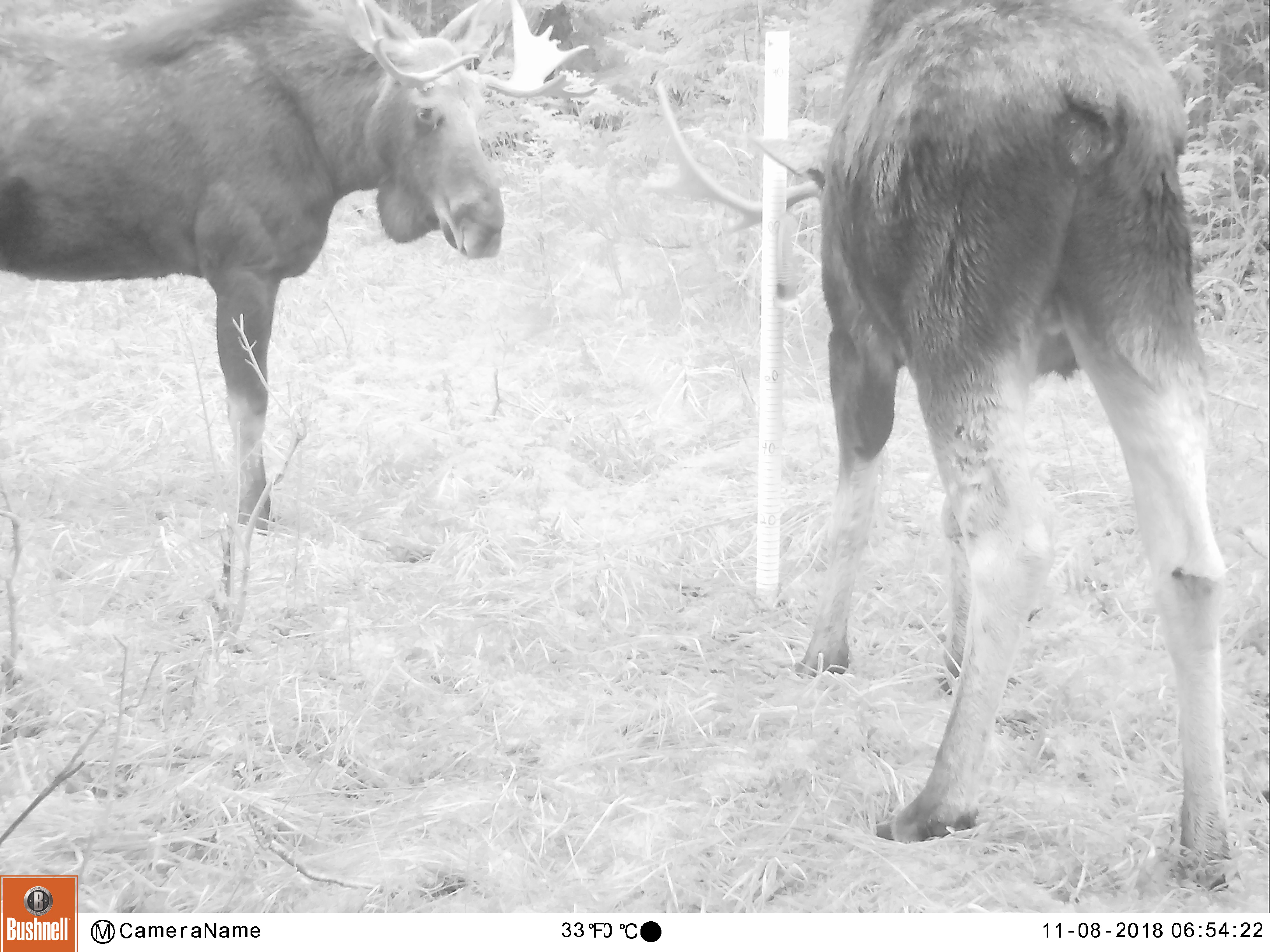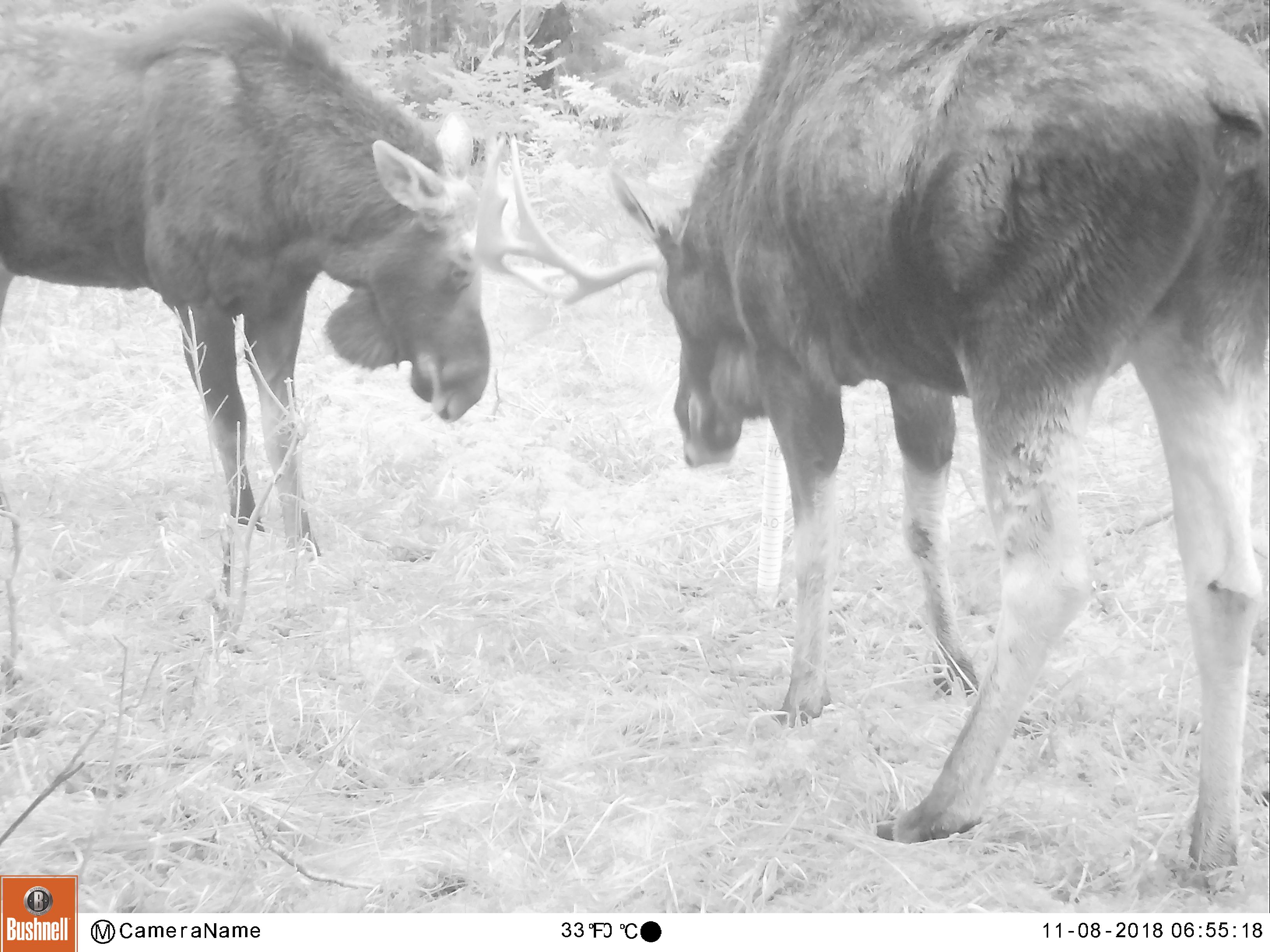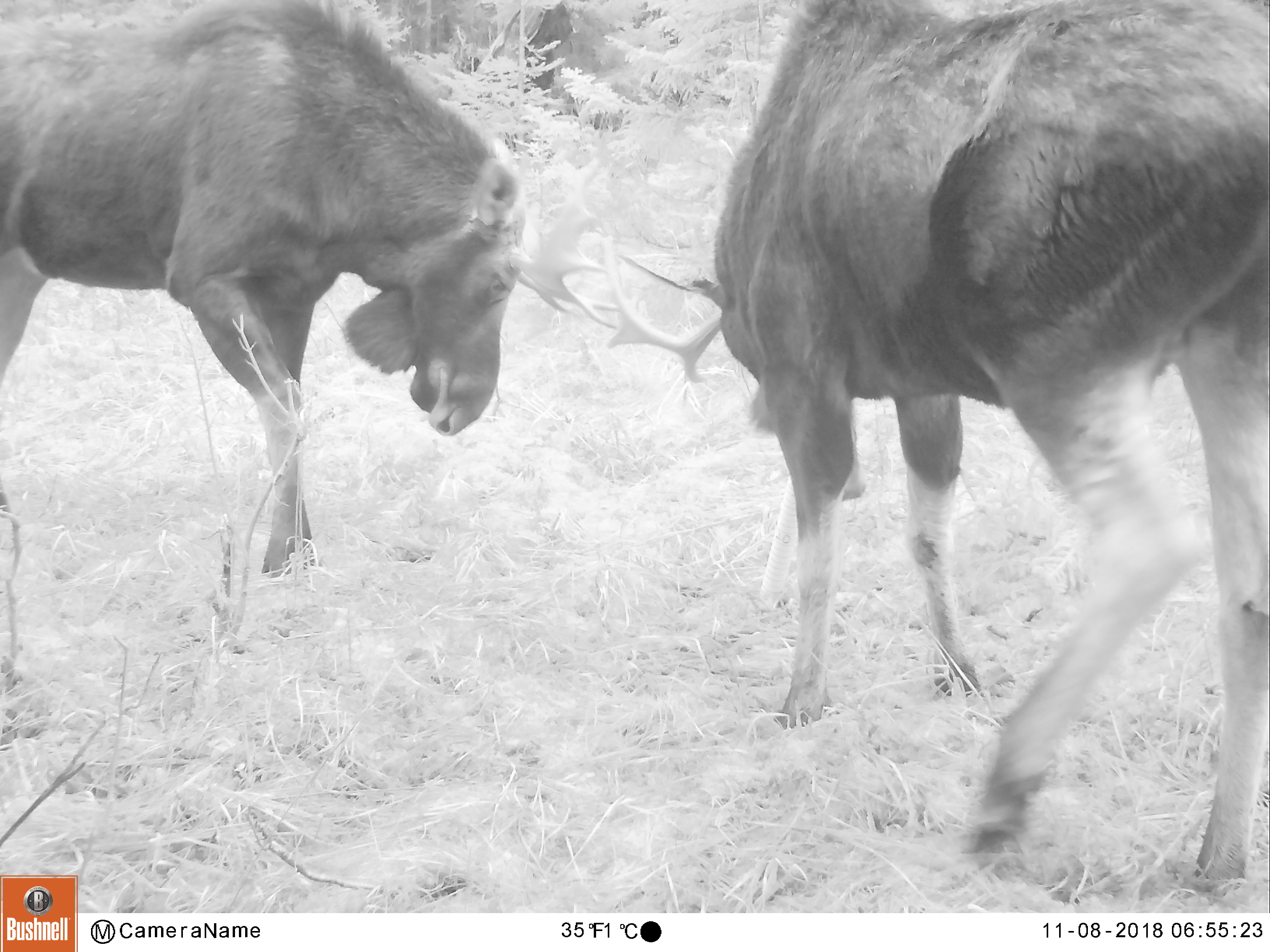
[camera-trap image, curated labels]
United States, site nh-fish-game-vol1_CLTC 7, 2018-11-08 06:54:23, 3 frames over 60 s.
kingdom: Animalia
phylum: Chordata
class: Mammalia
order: Artiodactyla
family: Cervidae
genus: Alces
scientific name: Alces alces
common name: moose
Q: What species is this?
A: Moose (Alces alces).